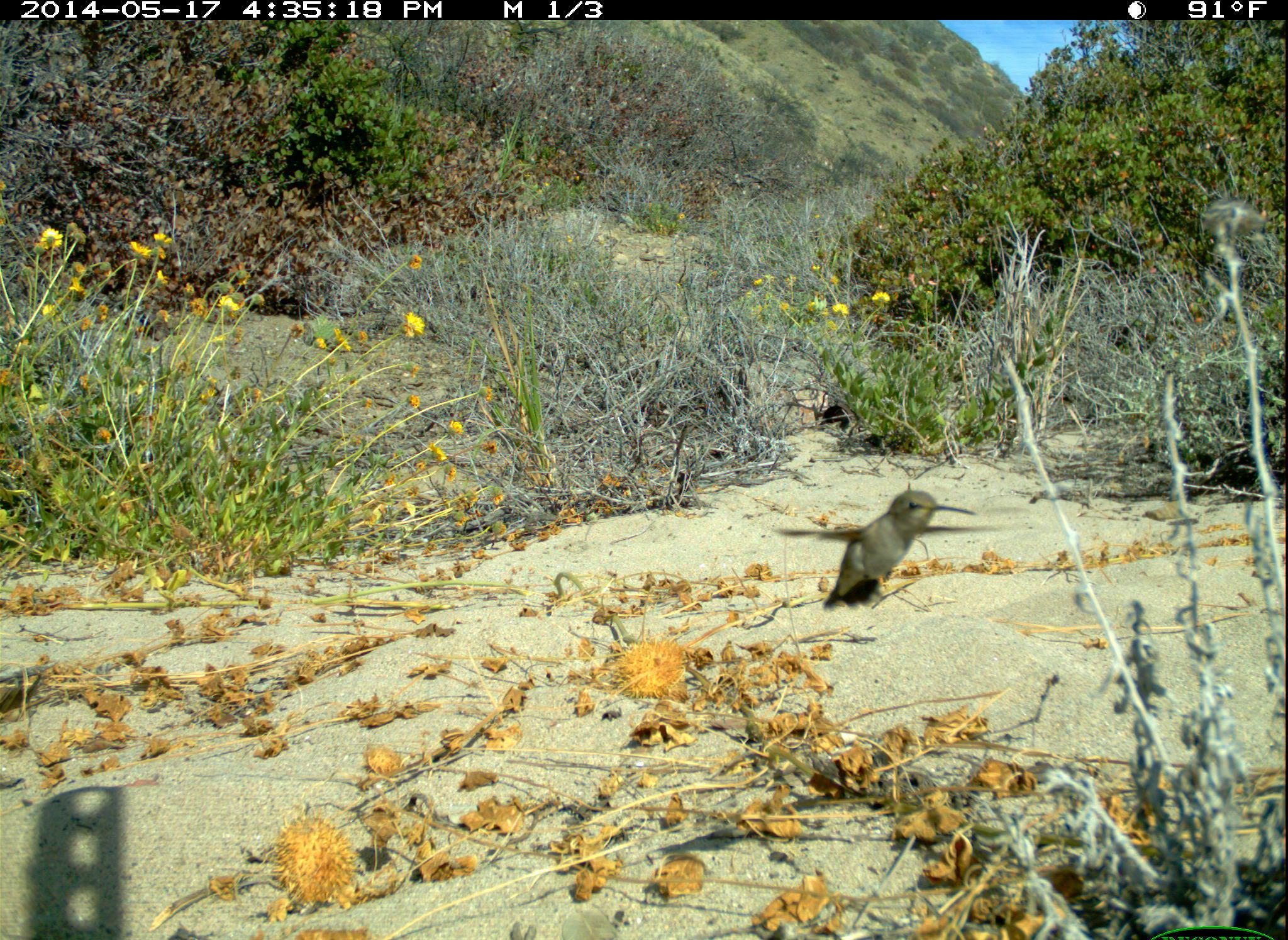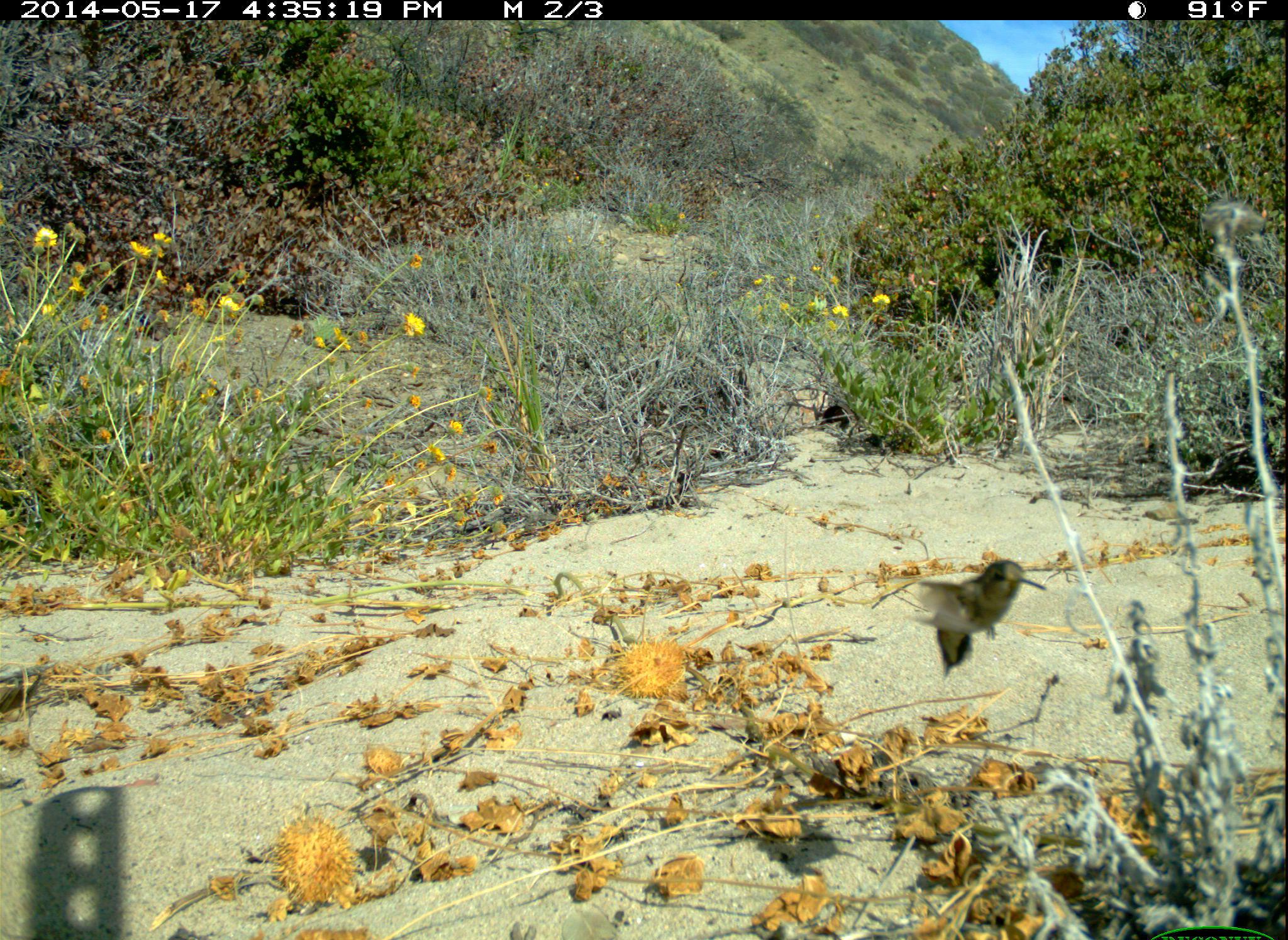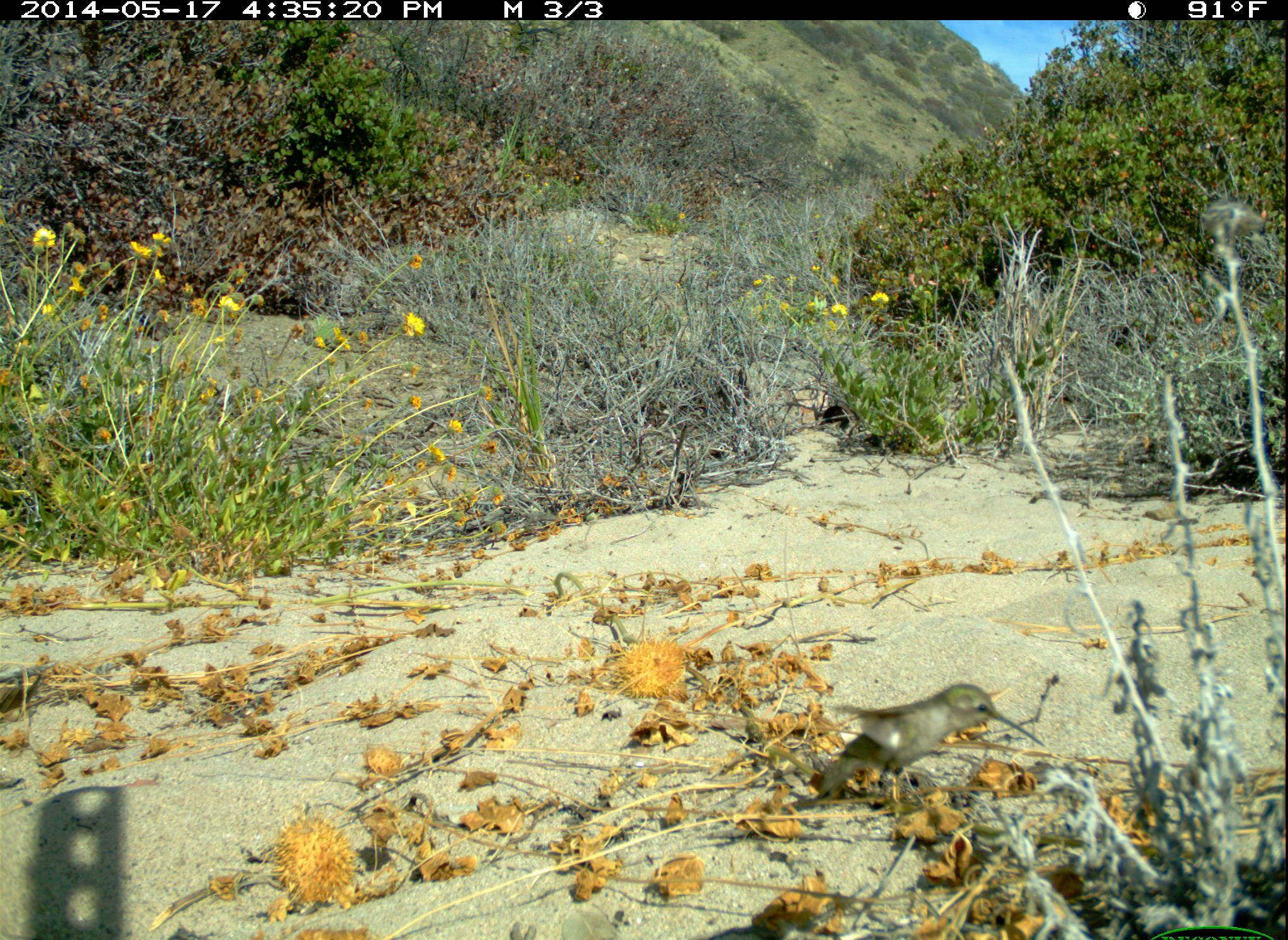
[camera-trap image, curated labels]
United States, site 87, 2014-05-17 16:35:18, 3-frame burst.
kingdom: Animalia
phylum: Chordata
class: Aves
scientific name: Aves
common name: bird